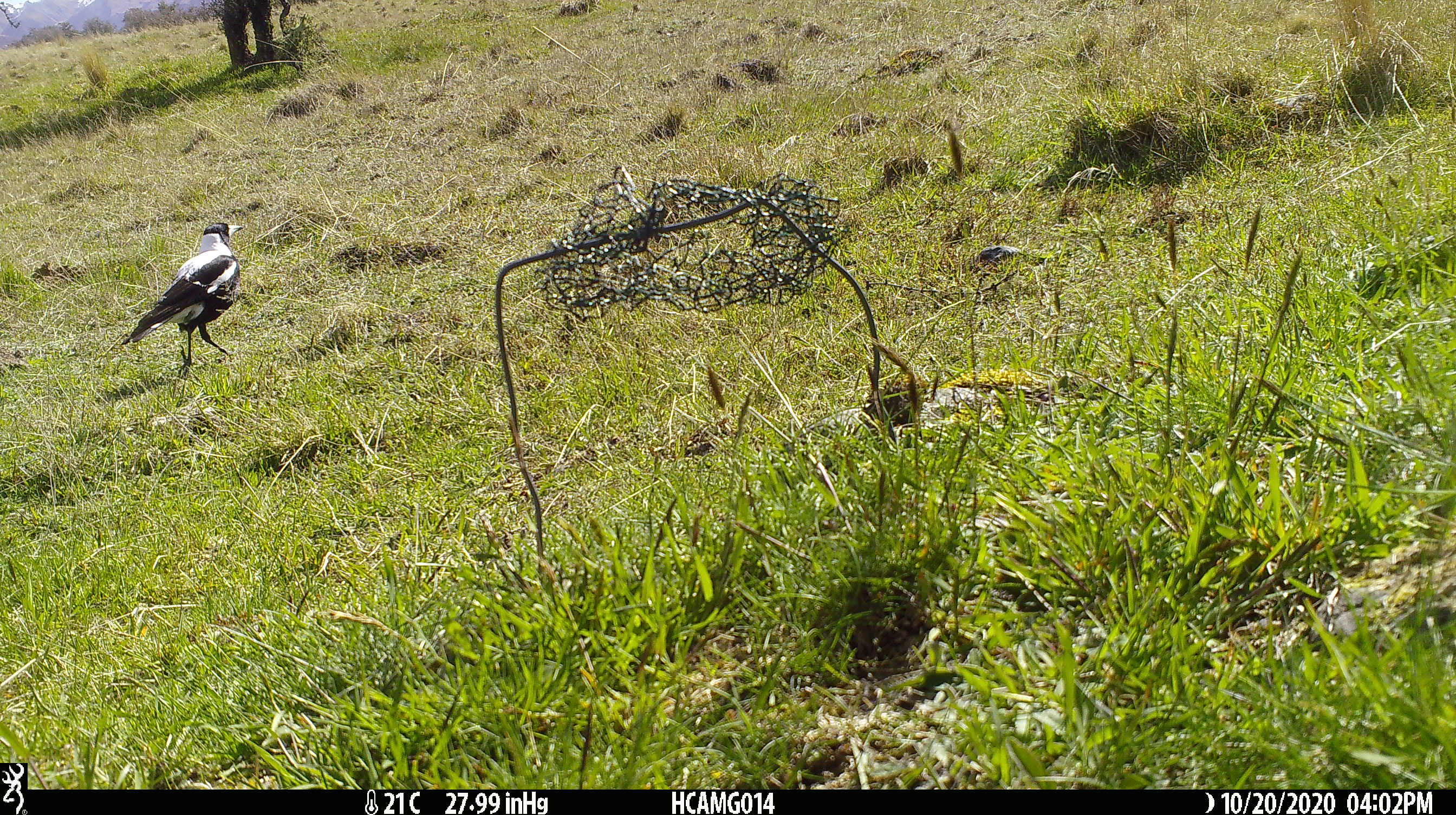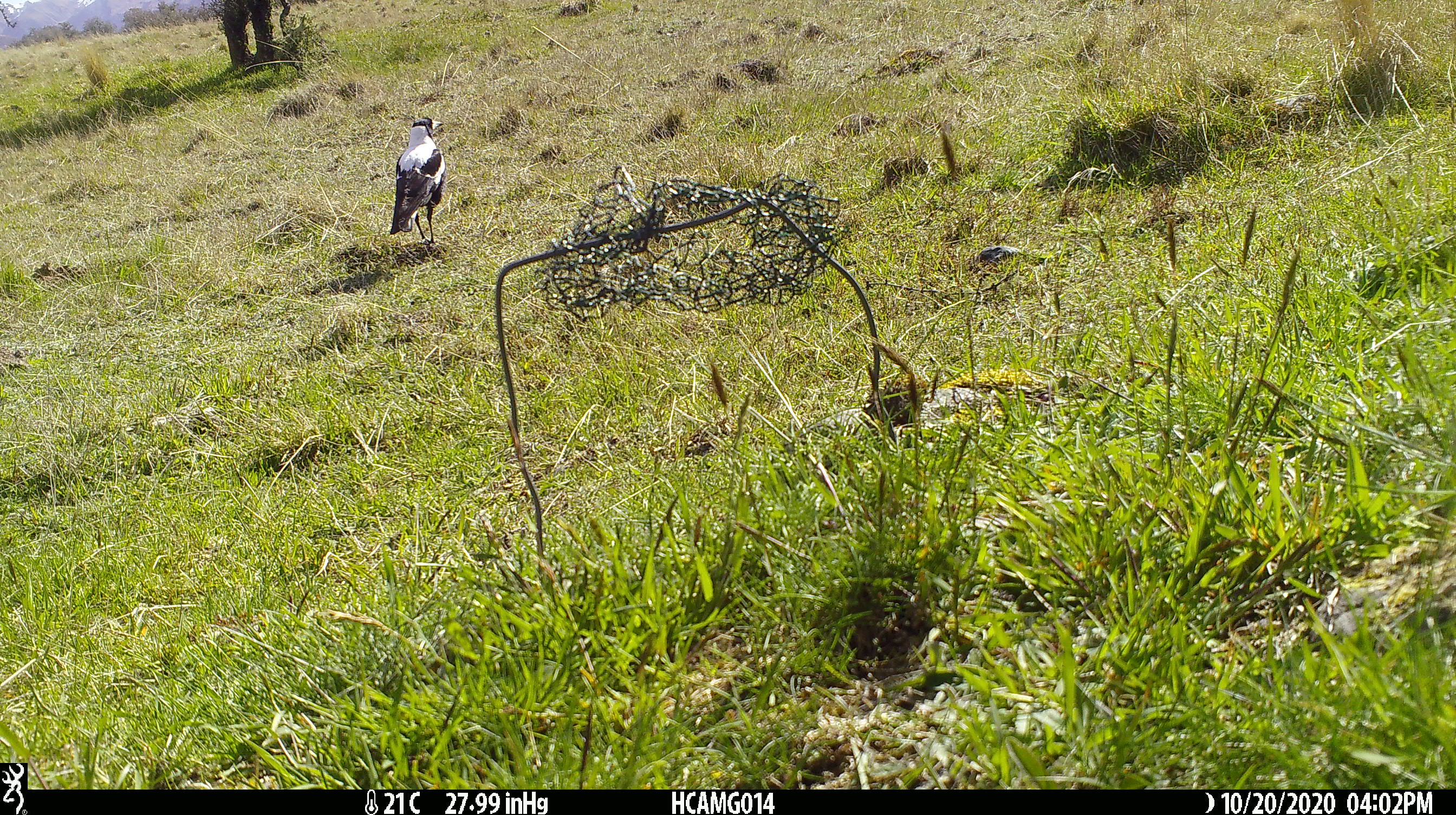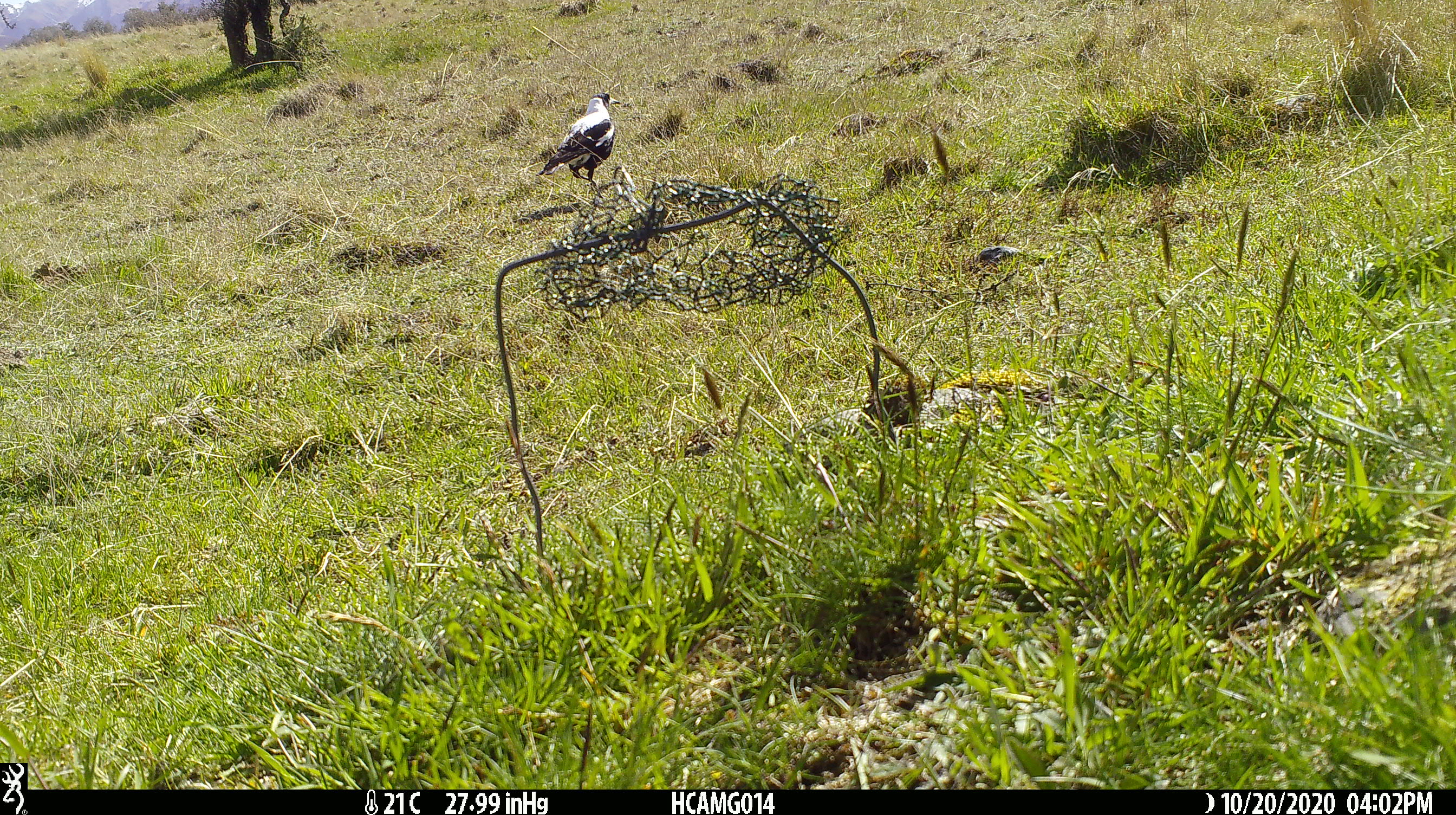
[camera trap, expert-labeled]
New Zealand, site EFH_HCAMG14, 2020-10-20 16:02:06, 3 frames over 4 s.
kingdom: Animalia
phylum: Chordata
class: Aves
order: Passeriformes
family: Artamidae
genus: Gymnorhina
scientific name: Gymnorhina tibicen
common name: australian magpie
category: magpie